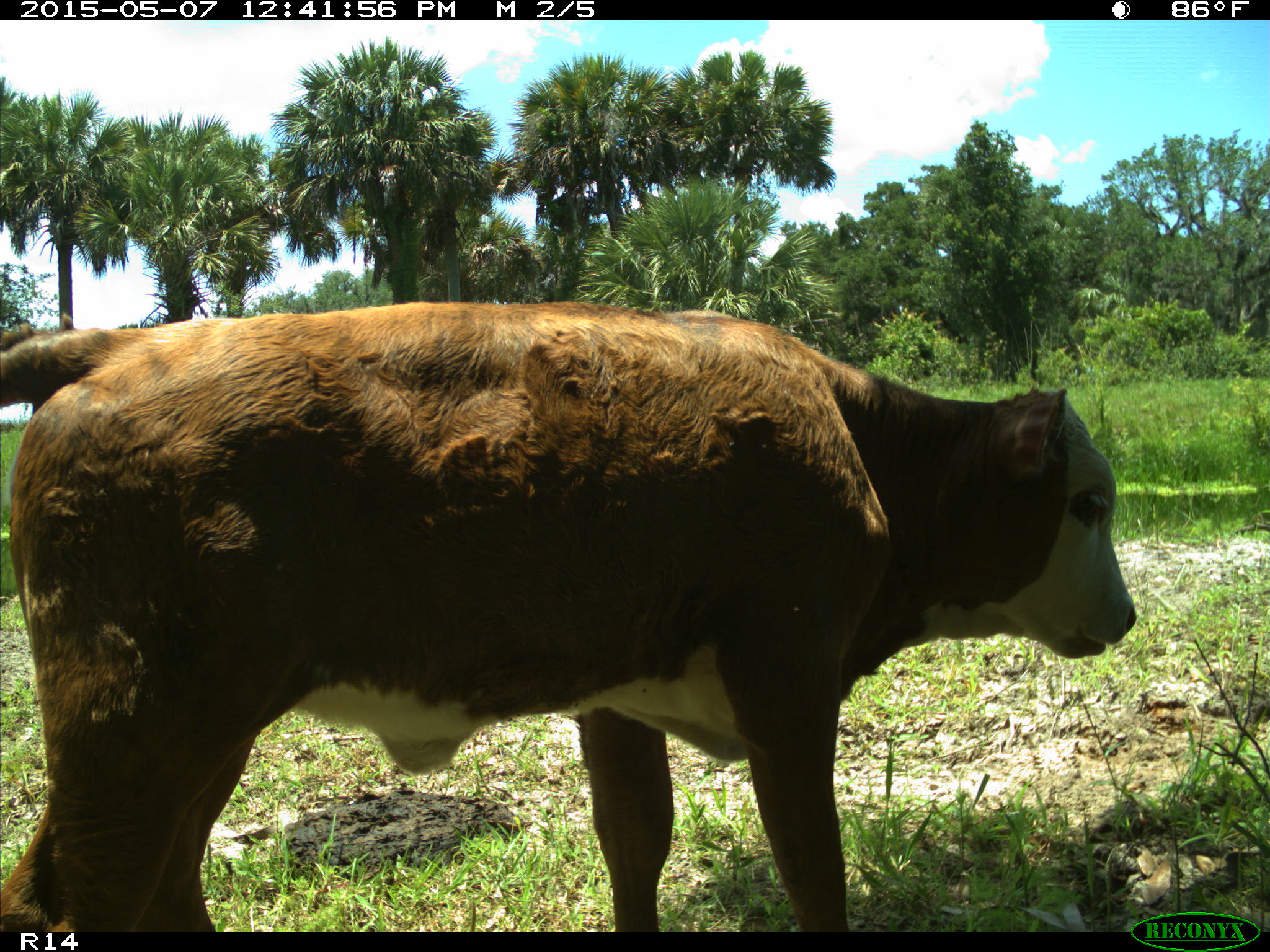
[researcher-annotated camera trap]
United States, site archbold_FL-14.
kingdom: Animalia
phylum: Chordata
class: Mammalia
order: Artiodactyla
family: Bovidae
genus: Bos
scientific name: Bos taurus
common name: domestic cow